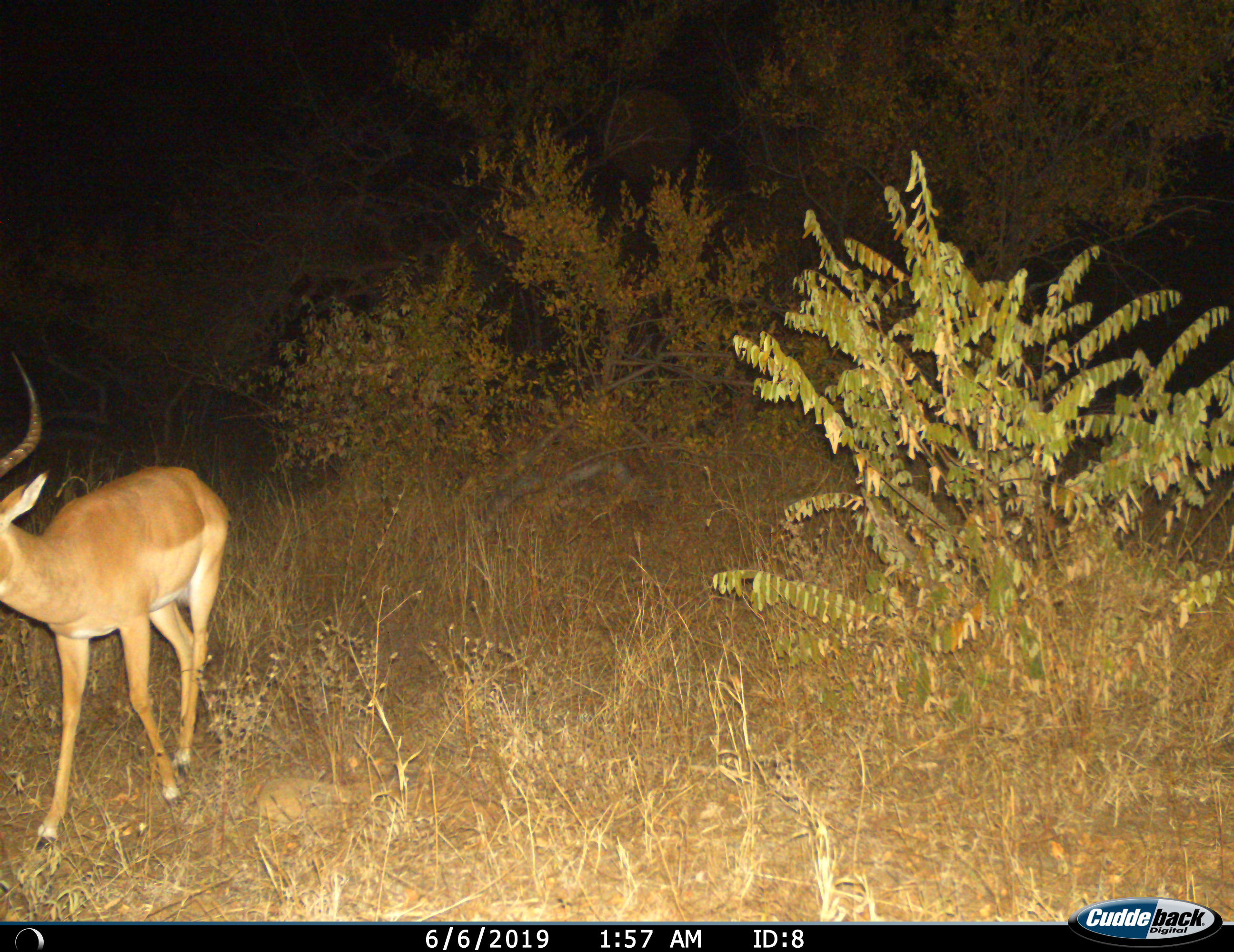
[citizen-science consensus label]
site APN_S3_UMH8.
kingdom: Animalia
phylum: Chordata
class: Mammalia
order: Artiodactyla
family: Bovidae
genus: Aepyceros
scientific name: Aepyceros melampus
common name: impala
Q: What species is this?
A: Impala (Aepyceros melampus).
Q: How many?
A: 1.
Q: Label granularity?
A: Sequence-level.